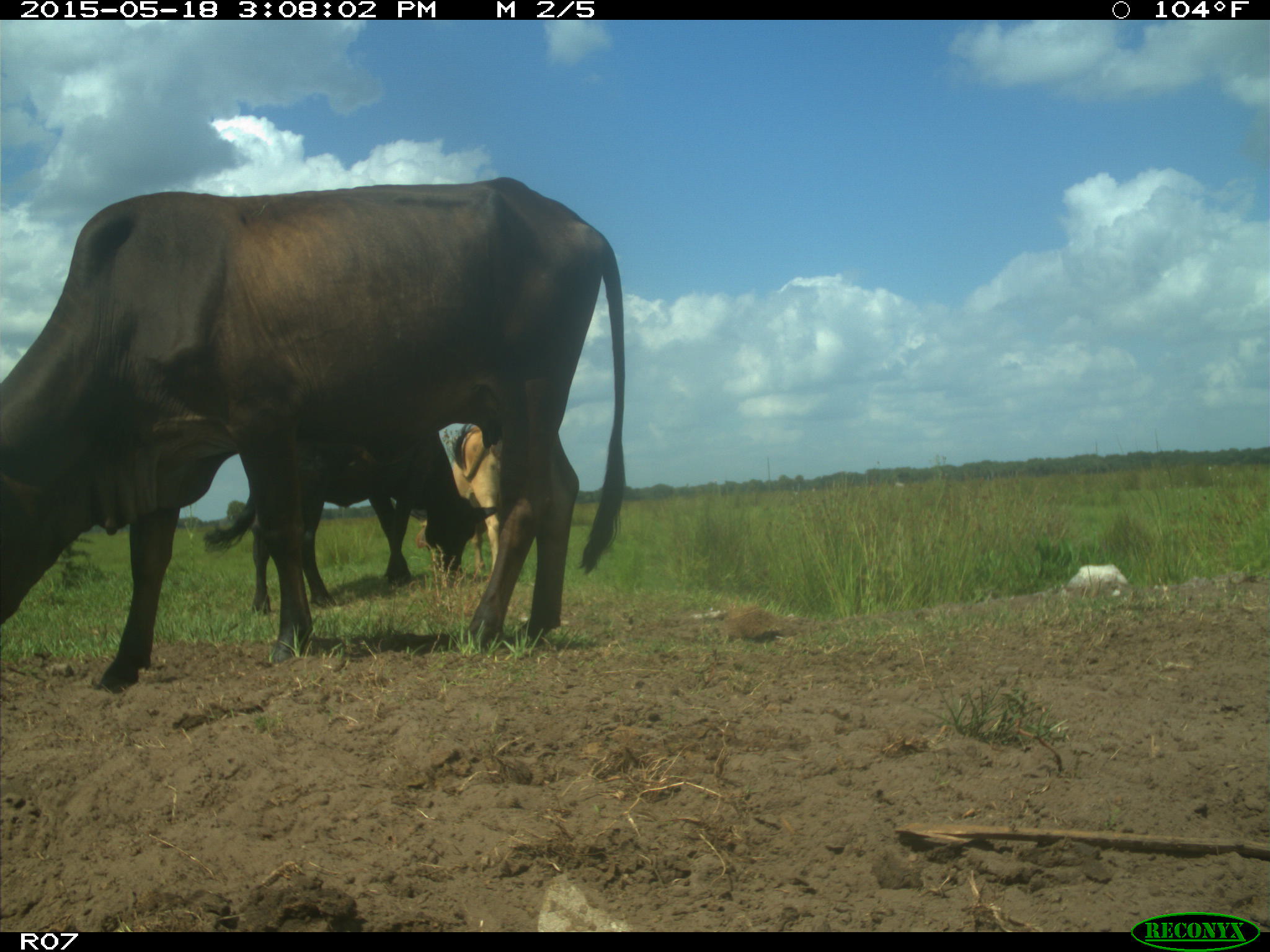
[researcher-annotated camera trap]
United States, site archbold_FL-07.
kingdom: Animalia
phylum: Chordata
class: Mammalia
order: Artiodactyla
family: Bovidae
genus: Bos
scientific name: Bos taurus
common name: domestic cow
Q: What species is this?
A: Bos taurus (domestic cow).